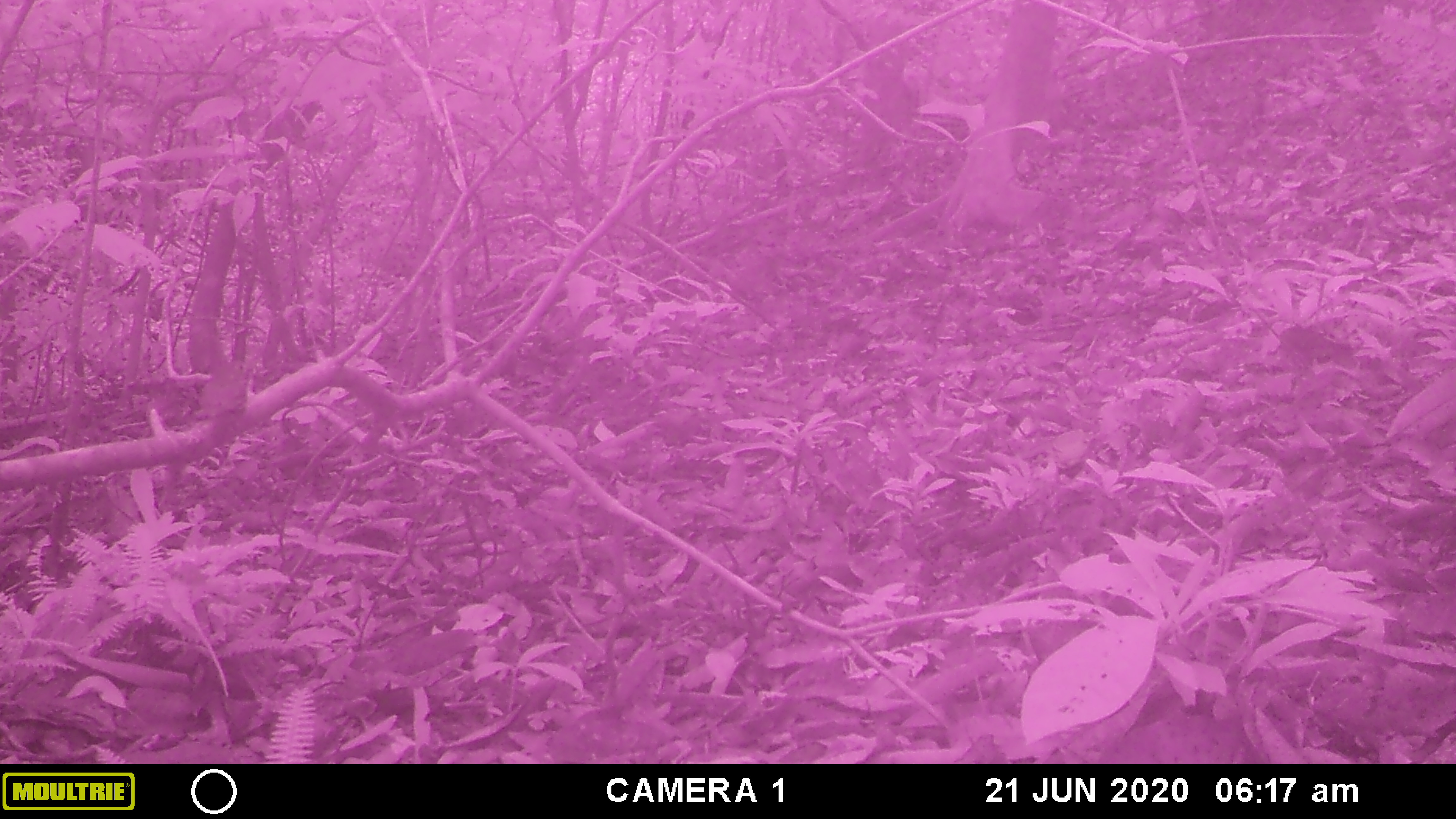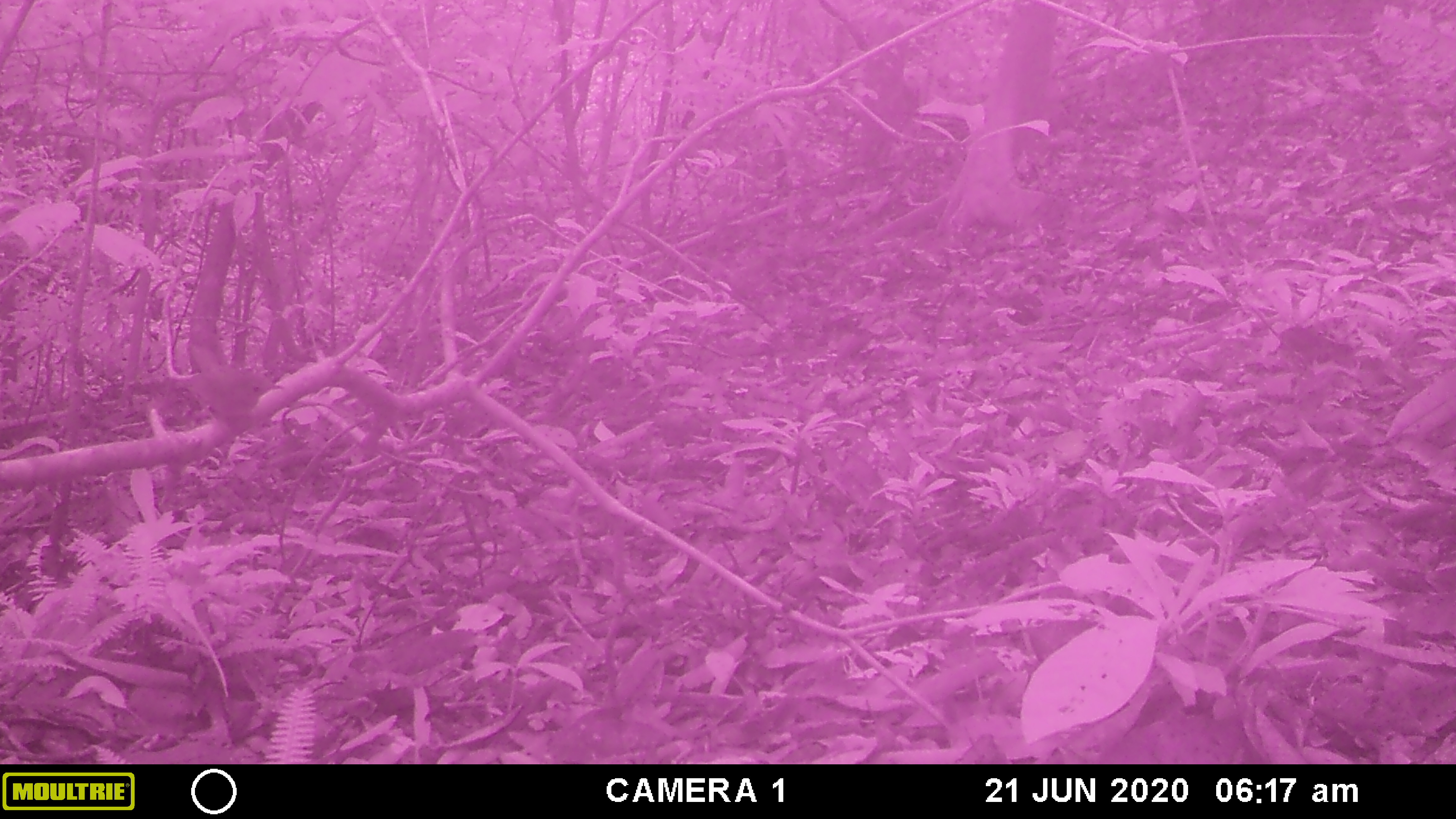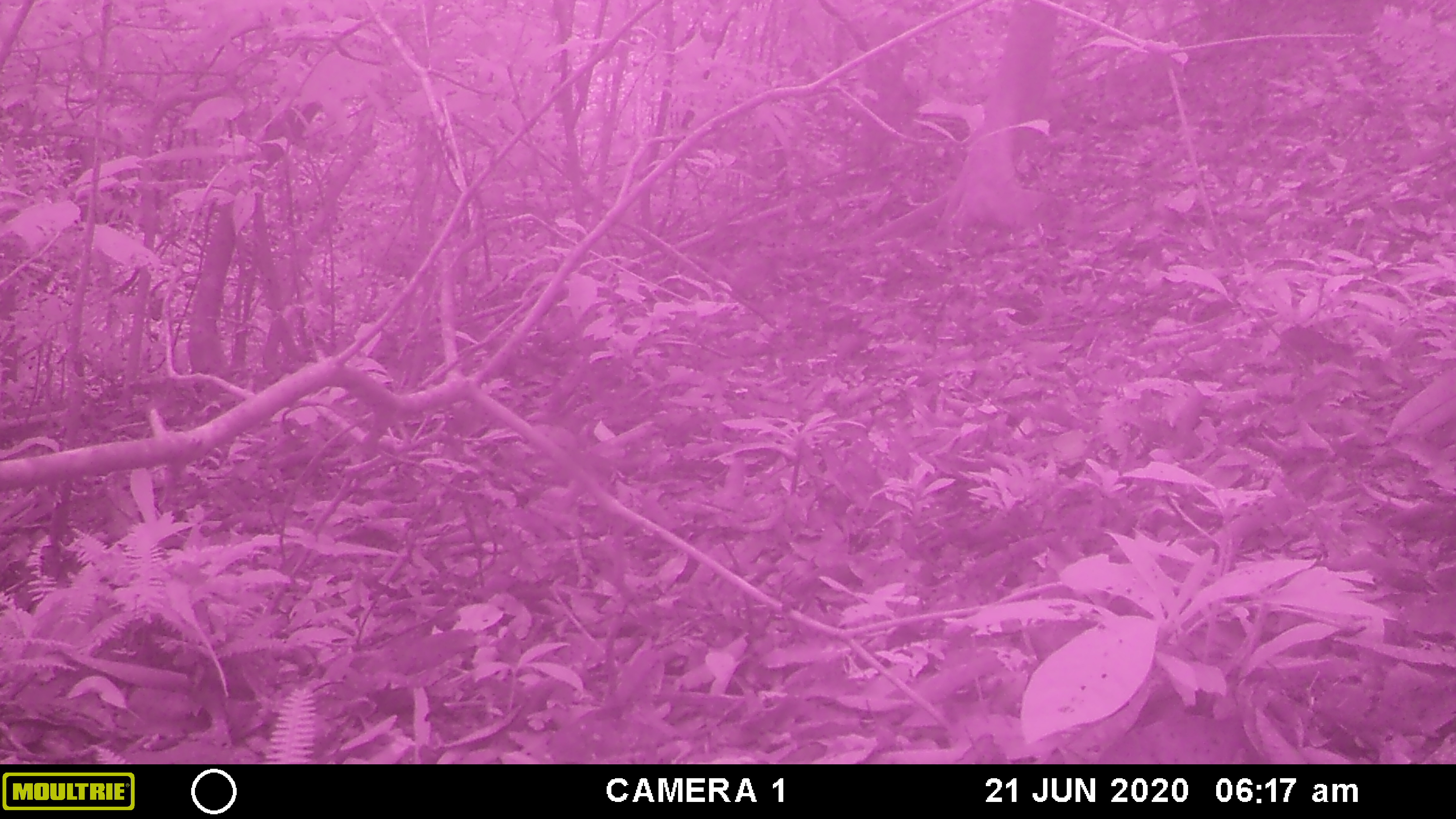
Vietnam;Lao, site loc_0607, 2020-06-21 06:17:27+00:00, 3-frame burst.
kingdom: Animalia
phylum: Chordata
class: Aves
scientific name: Aves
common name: bird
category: unidentified bird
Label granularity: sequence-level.